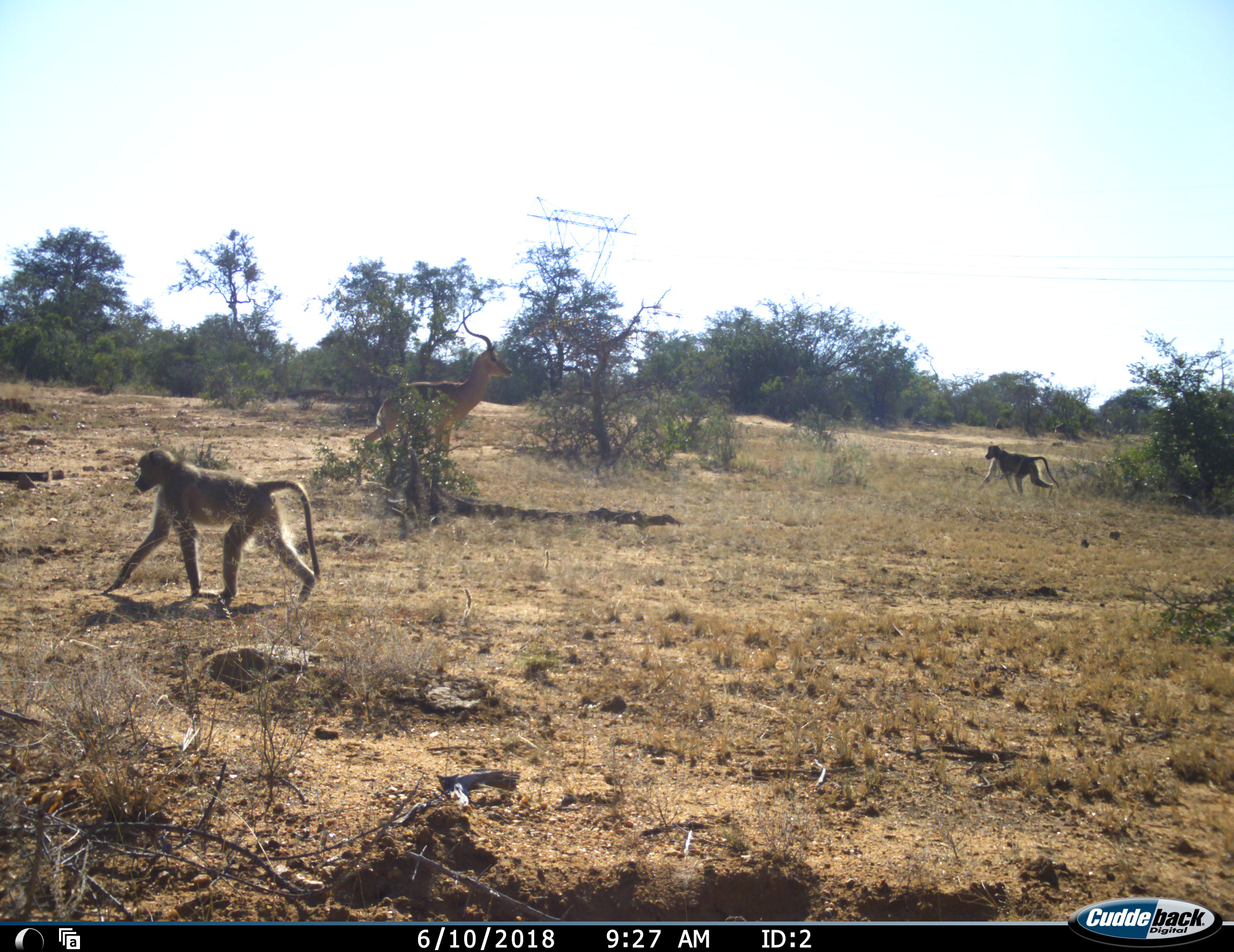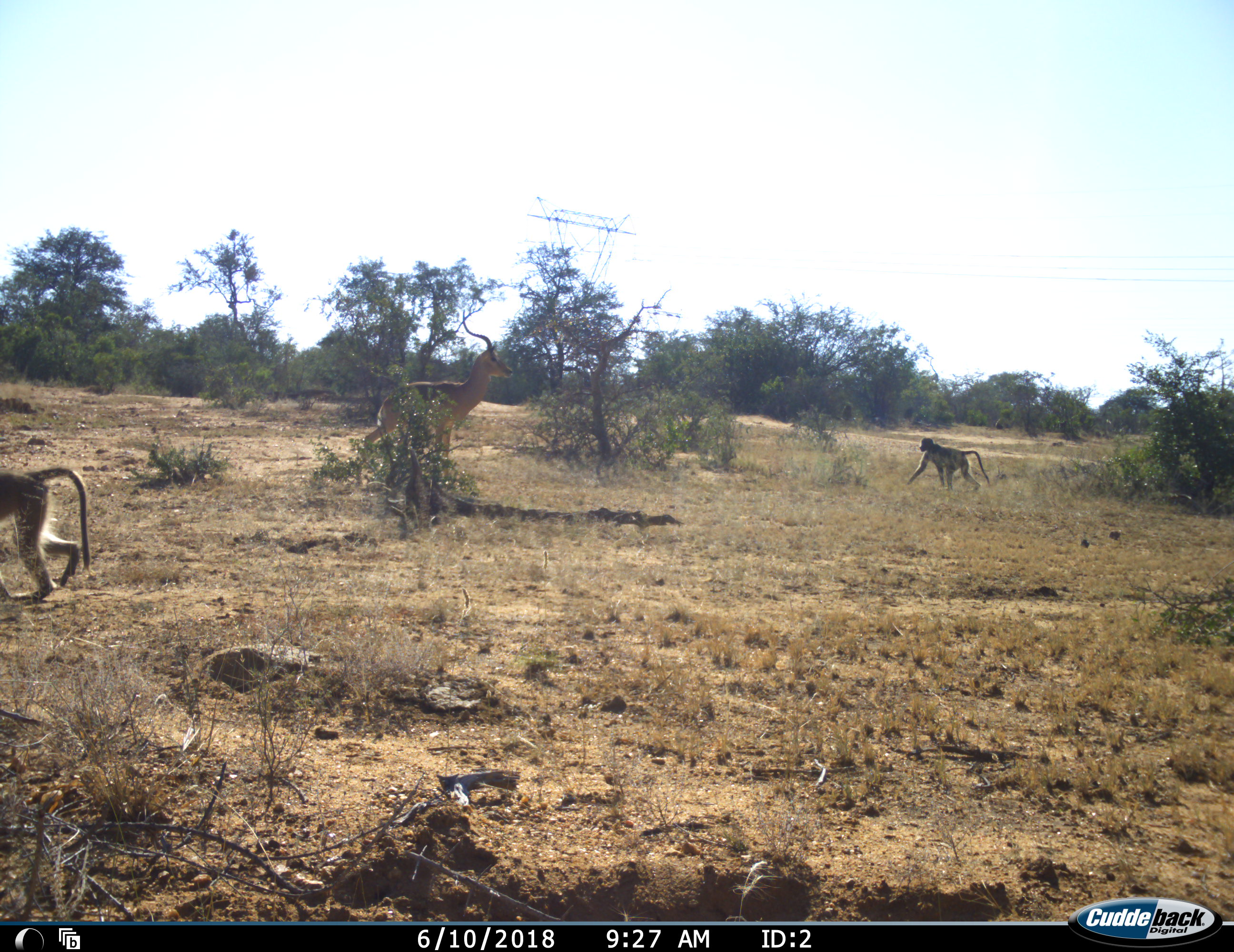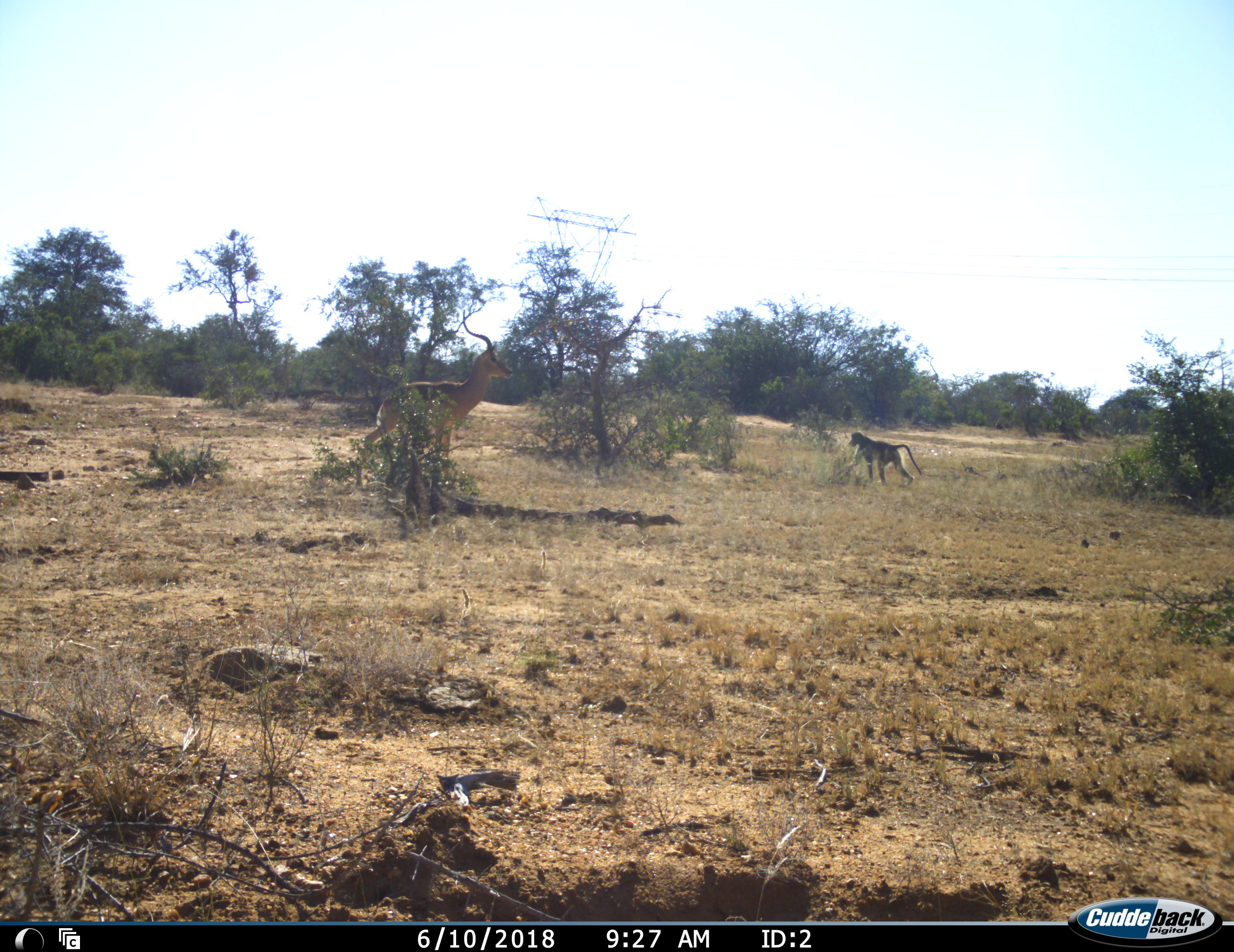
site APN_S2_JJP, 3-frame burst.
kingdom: Animalia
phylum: Chordata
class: Mammalia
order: Primates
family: Cercopithecidae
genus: Papio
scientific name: Papio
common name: baboon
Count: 2.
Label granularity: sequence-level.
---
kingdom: Animalia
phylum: Chordata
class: Mammalia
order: Artiodactyla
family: Bovidae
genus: Aepyceros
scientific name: Aepyceros melampus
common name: impala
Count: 1.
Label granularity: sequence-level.